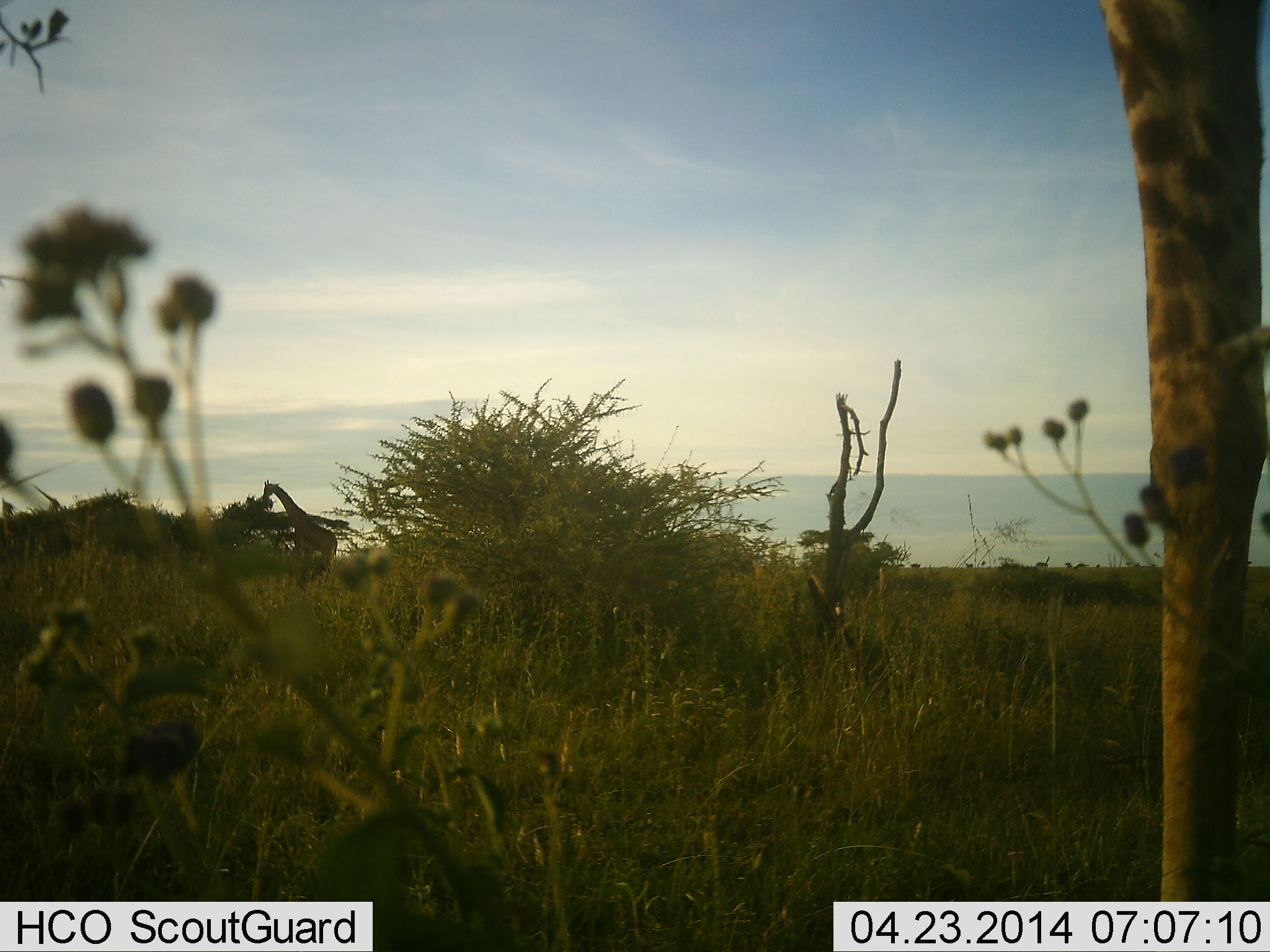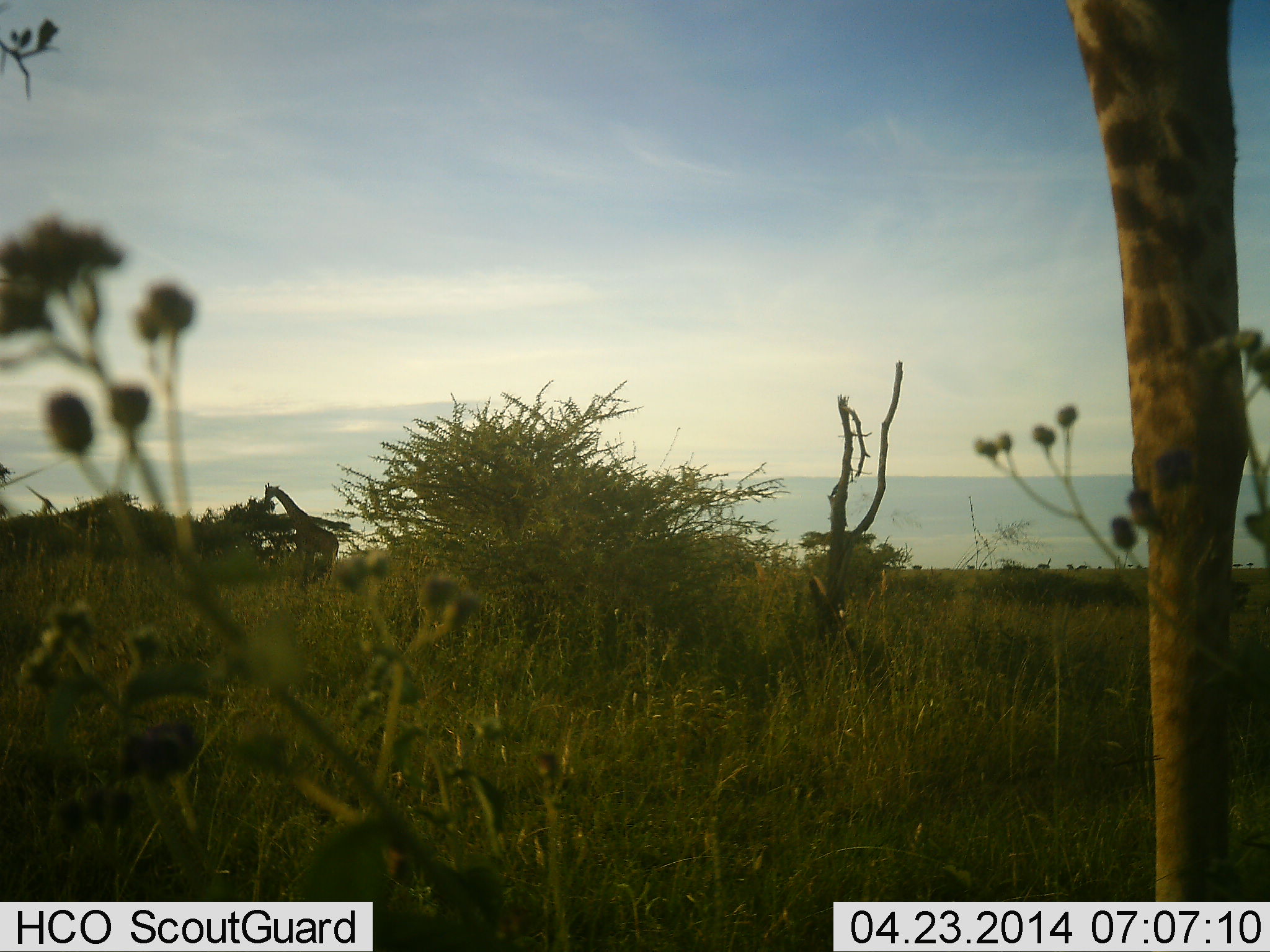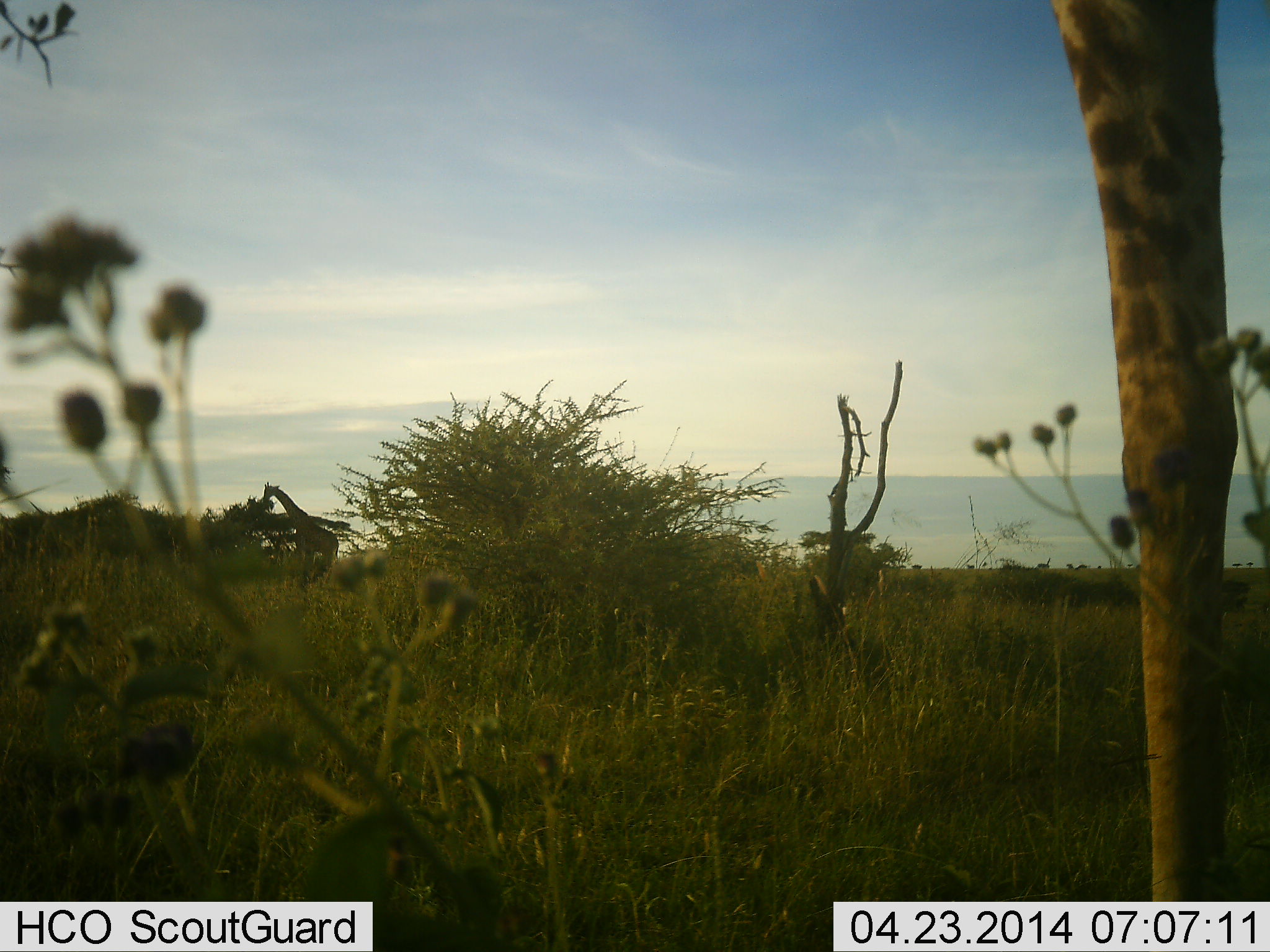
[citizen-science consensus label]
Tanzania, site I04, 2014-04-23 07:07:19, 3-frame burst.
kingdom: Animalia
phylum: Chordata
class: Mammalia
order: Artiodactyla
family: Giraffidae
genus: Giraffa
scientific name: Giraffa camelopardalis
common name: giraffe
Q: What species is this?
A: Giraffe (Giraffa camelopardalis).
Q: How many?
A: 1.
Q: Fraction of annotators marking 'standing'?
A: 70%.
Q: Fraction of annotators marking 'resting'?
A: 0%.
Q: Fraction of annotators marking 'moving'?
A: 10%.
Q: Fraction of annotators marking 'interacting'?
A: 0%.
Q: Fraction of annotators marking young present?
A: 0%.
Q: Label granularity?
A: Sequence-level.